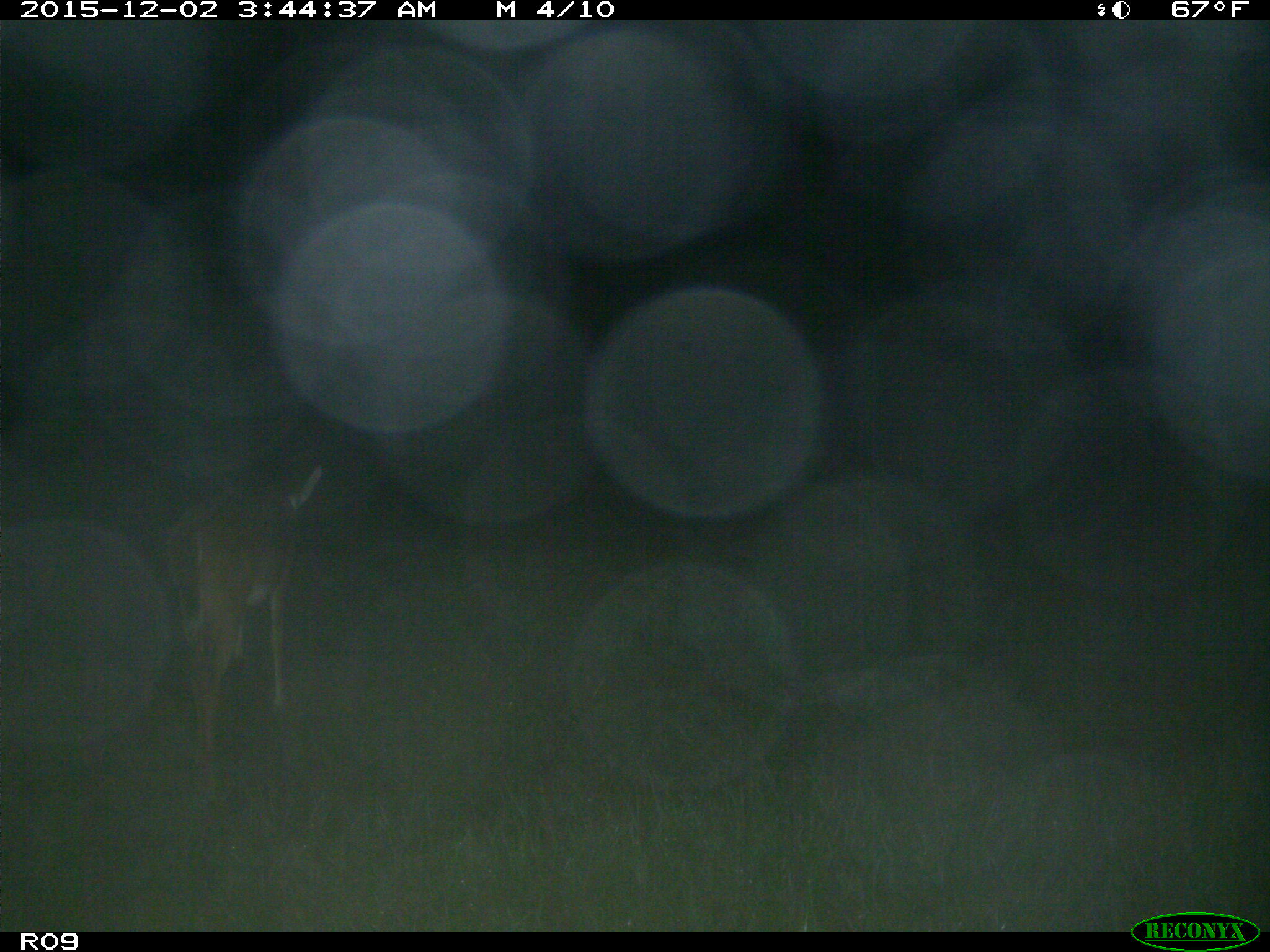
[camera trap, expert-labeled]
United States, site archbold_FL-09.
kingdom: Animalia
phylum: Chordata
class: Mammalia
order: Artiodactyla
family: Cervidae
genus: Odocoileus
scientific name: Odocoileus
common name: deer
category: unidentified deer